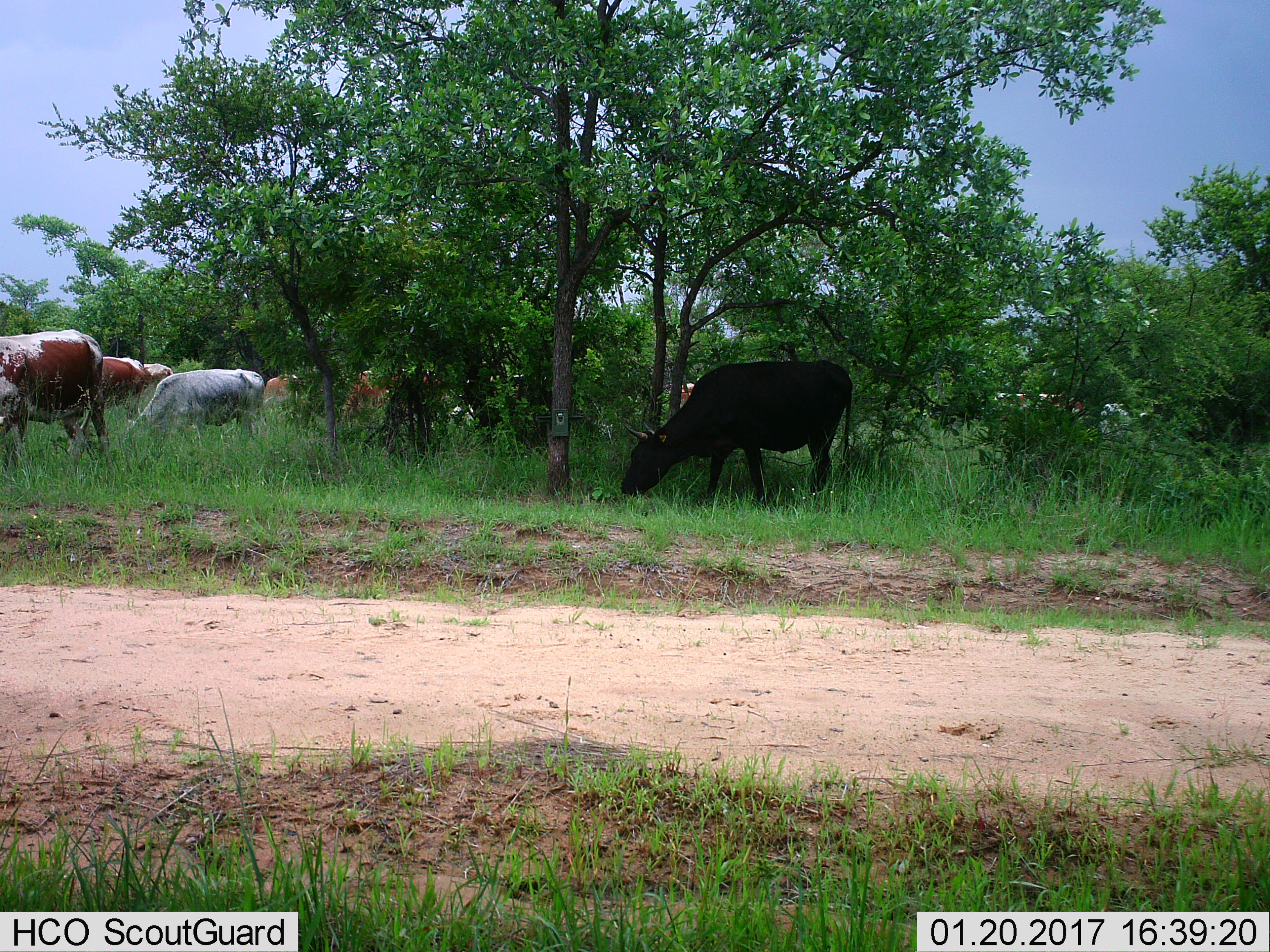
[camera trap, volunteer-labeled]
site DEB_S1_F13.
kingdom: Animalia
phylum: Chordata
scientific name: Vertebrata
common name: domestic animal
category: domesticanimal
Domesticanimal (domestic animal) (Vertebrata), count 11-50. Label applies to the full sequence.